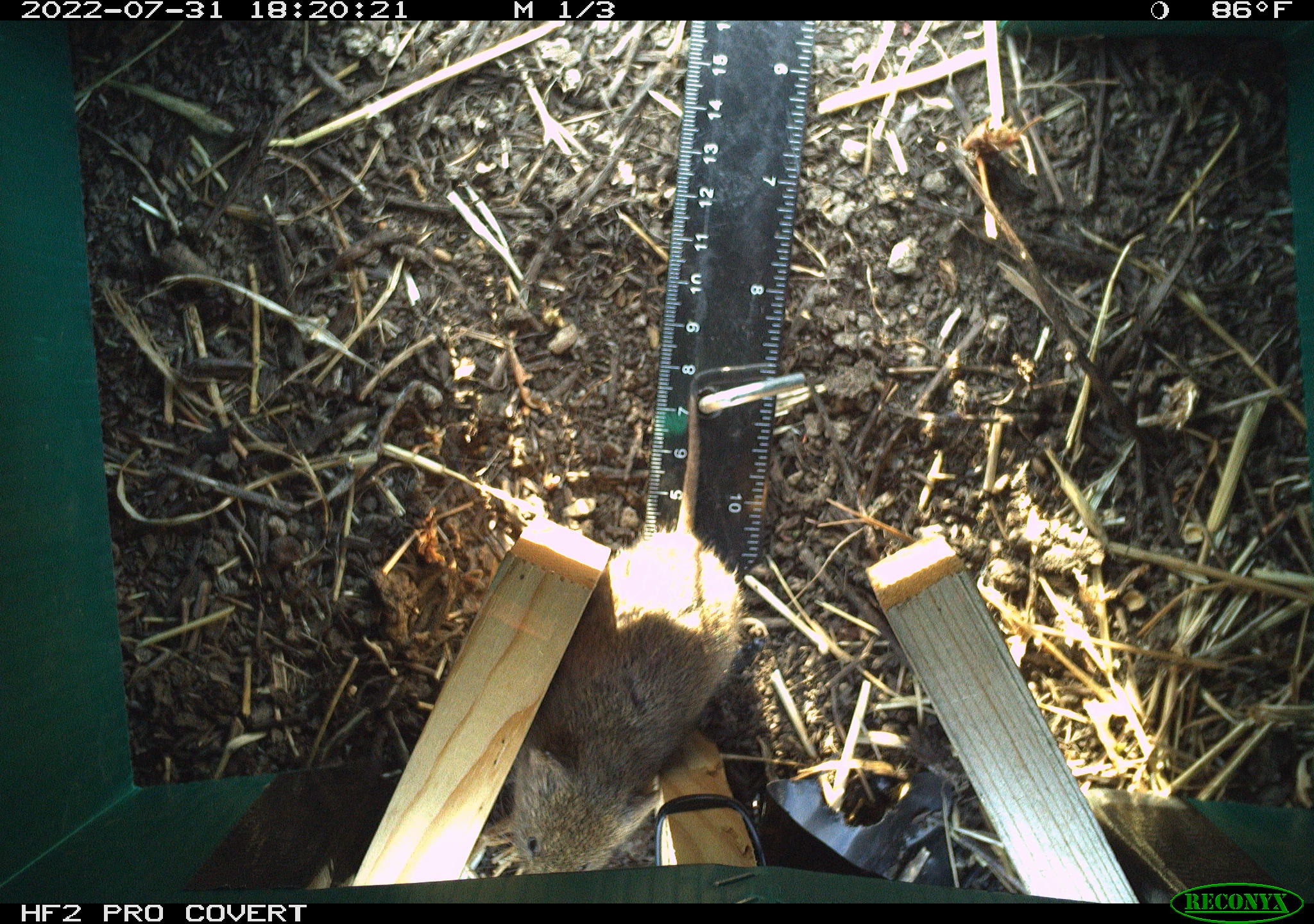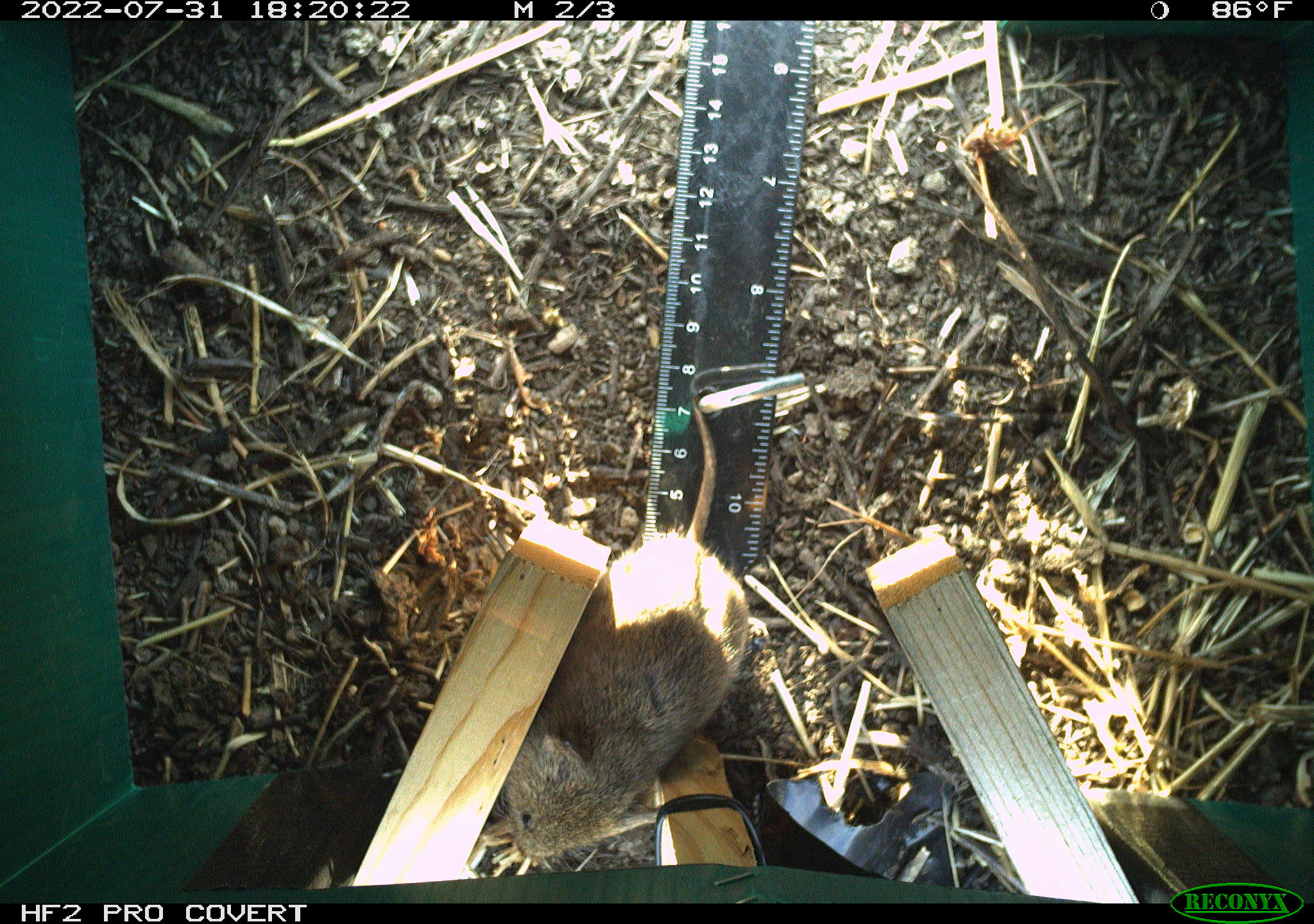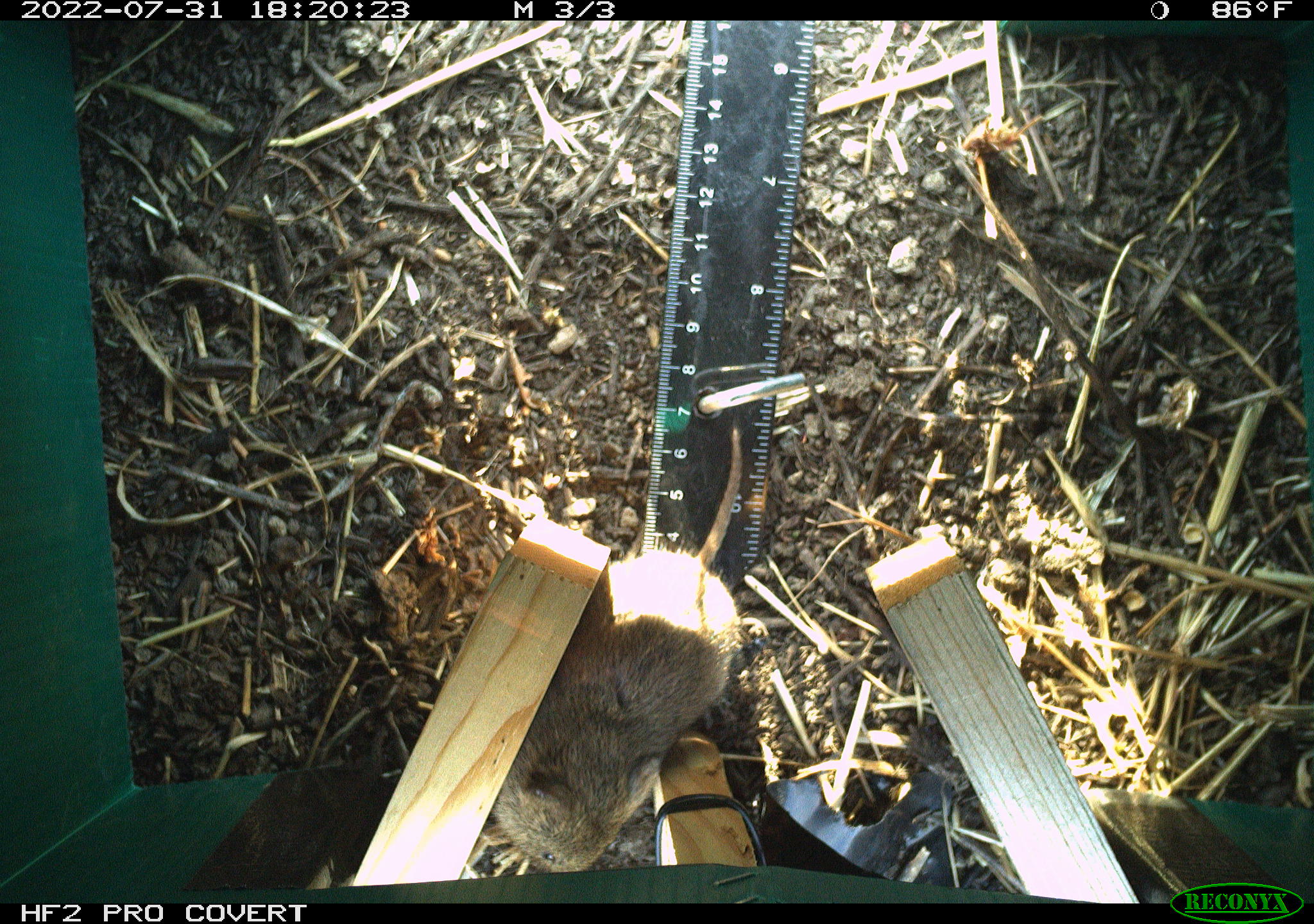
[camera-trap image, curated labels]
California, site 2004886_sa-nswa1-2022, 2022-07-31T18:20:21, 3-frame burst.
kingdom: Animalia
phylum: Chordata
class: Mammalia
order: Rodentia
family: Cricetidae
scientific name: Cricetidae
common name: hamsters, voles, lemmings, and allies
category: cricetidae family